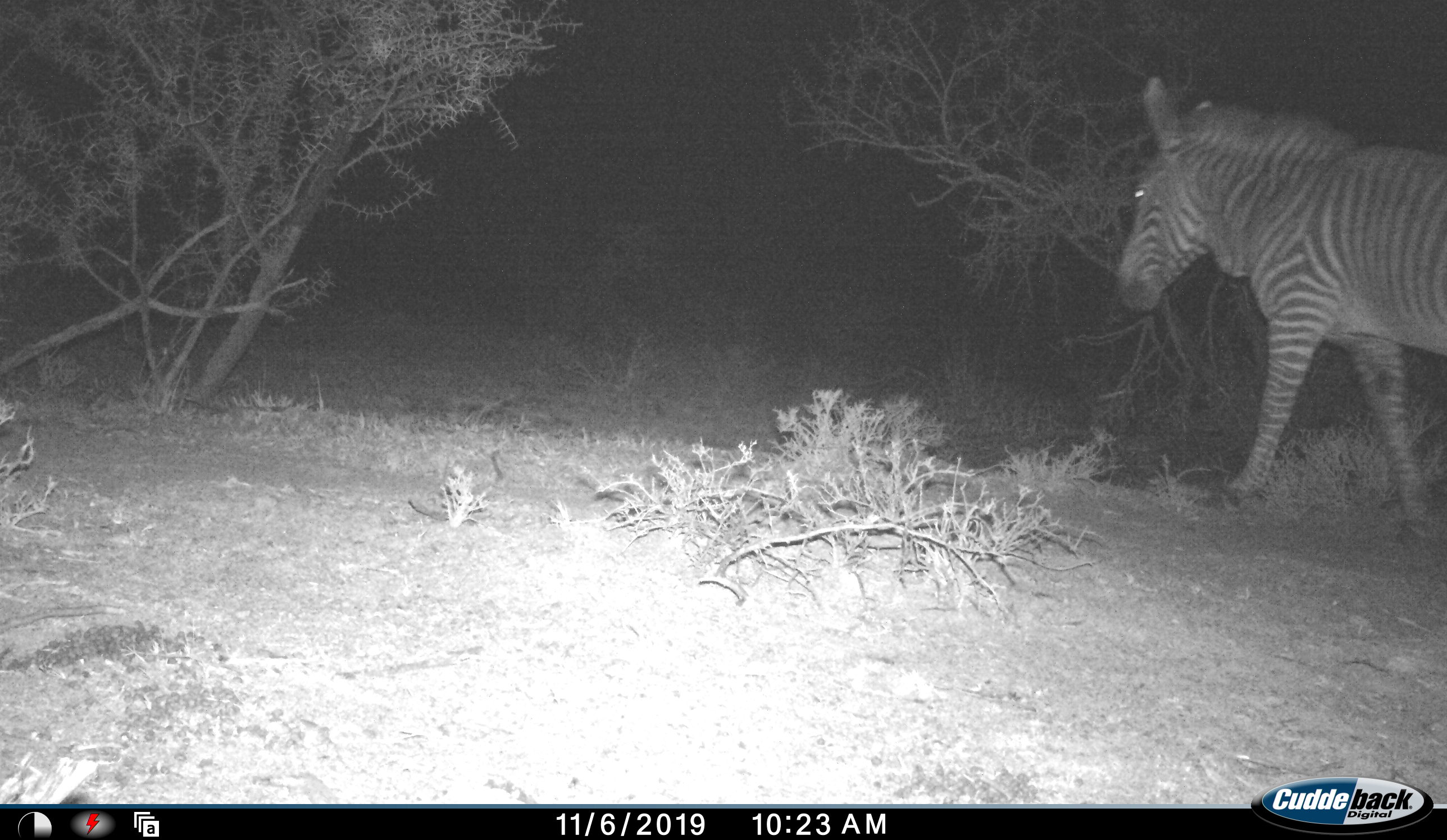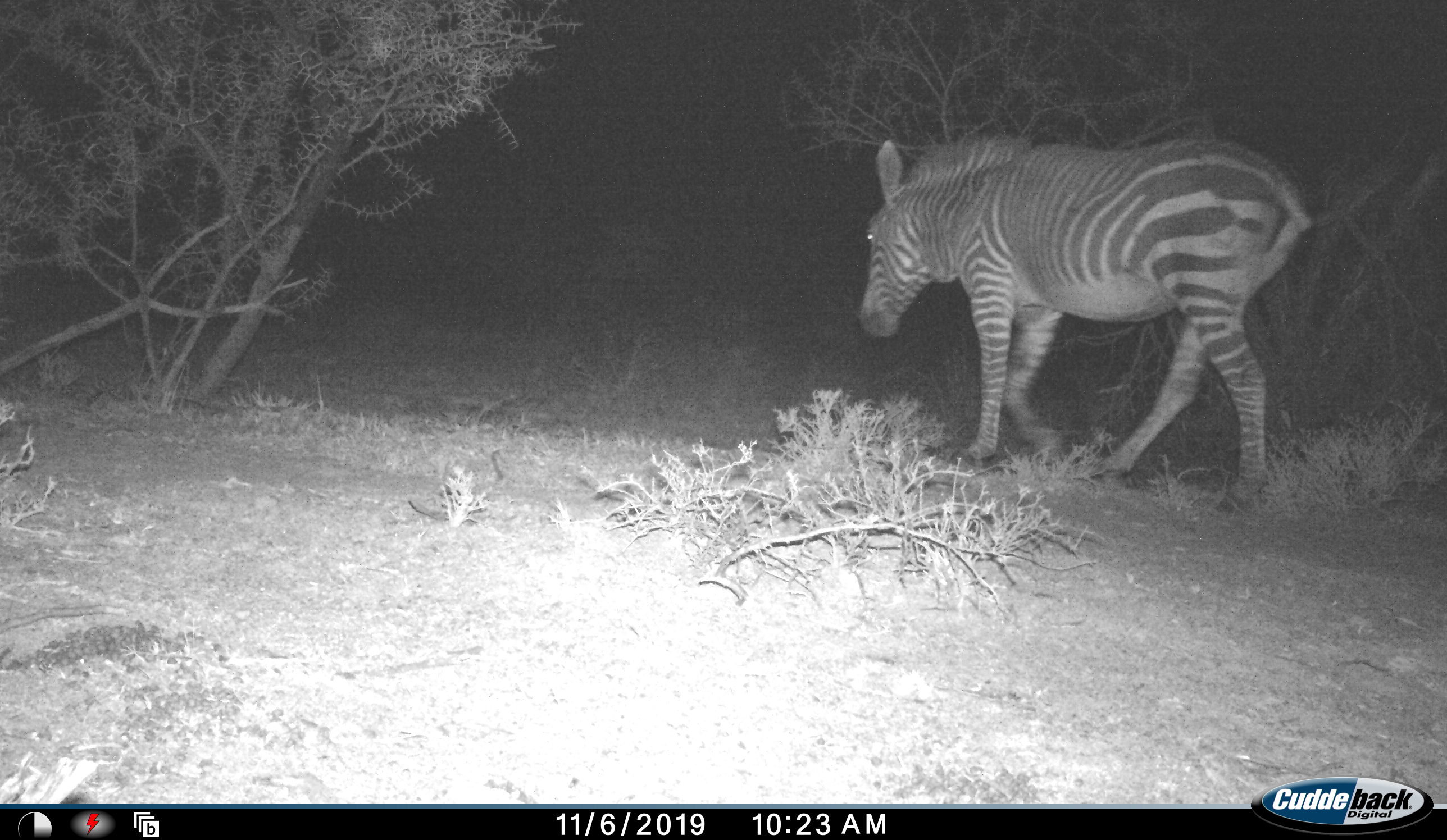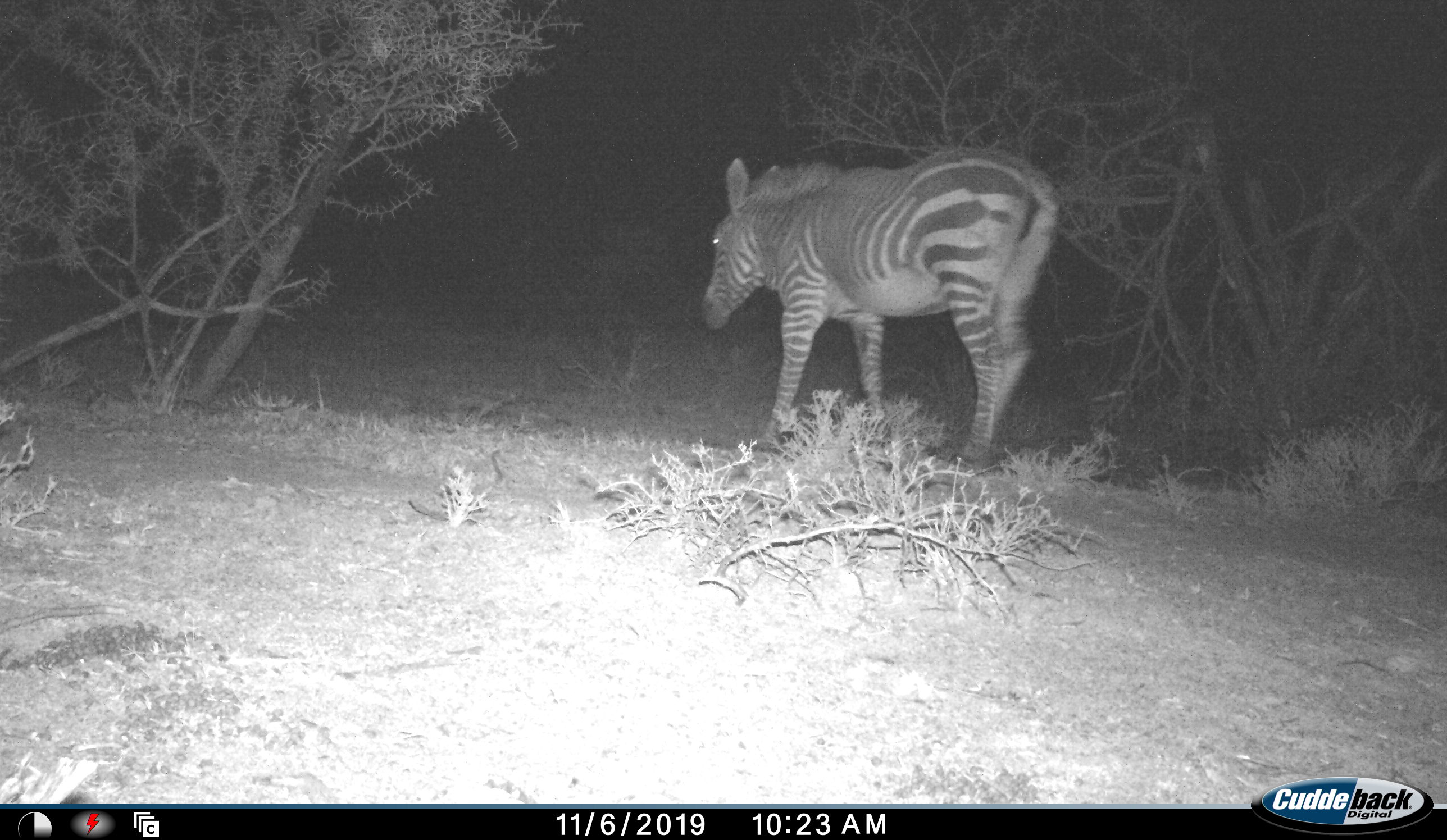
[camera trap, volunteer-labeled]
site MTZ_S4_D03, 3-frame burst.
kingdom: Animalia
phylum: Chordata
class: Mammalia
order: Perissodactyla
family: Equidae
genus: Equus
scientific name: Equus zebra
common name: mountain zebra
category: zebramountain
Zebramountain (mountain zebra) (Equus zebra), count 1. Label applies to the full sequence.